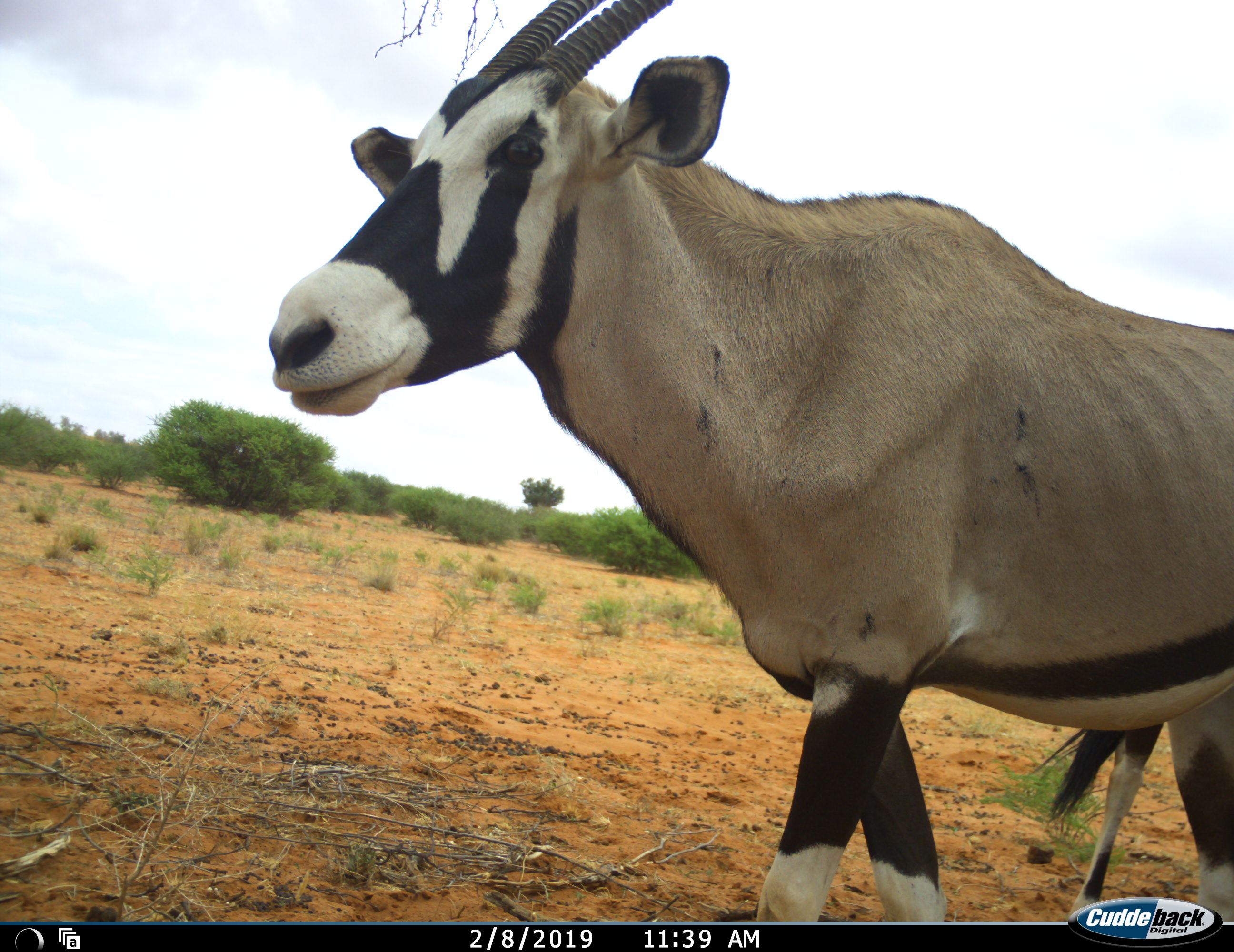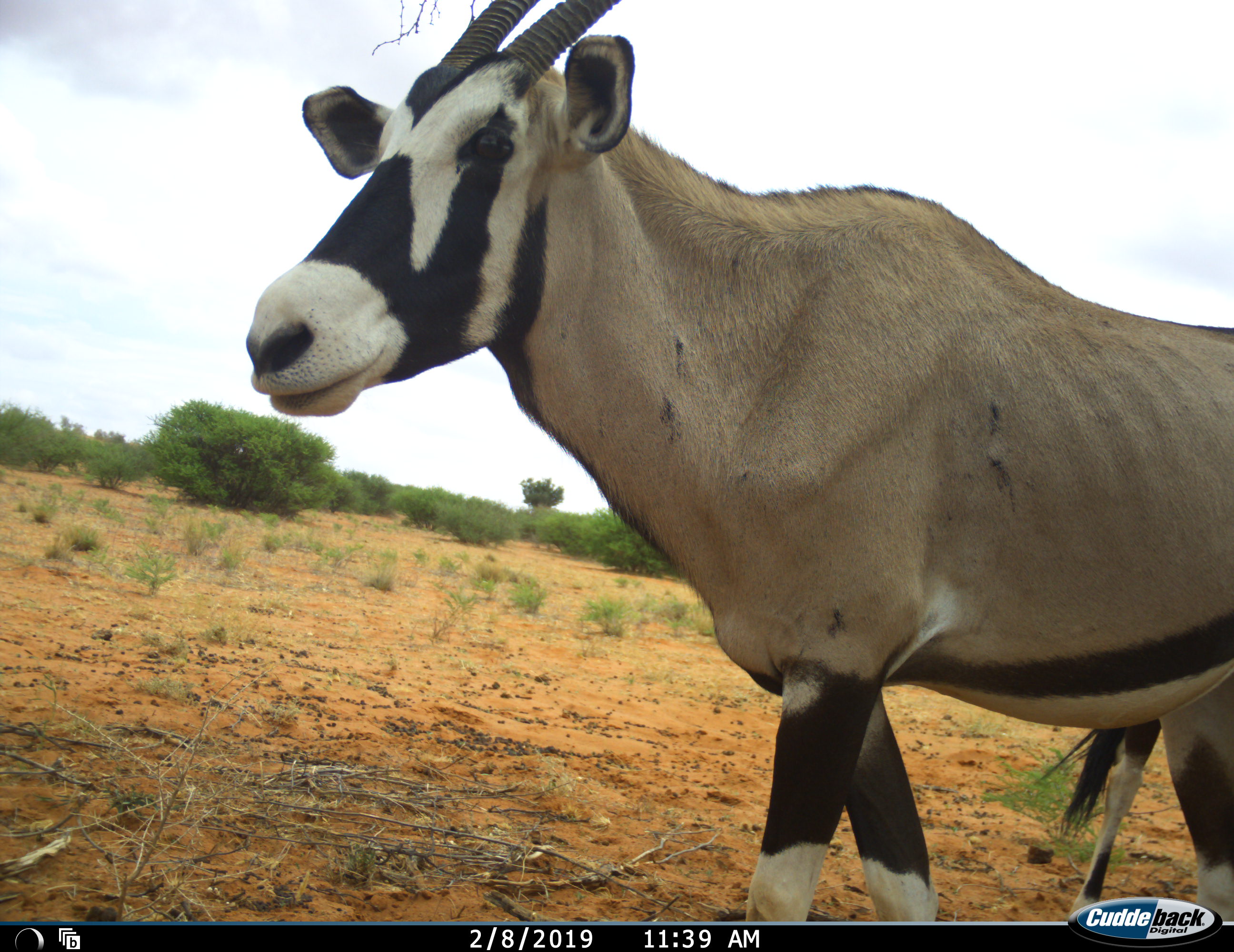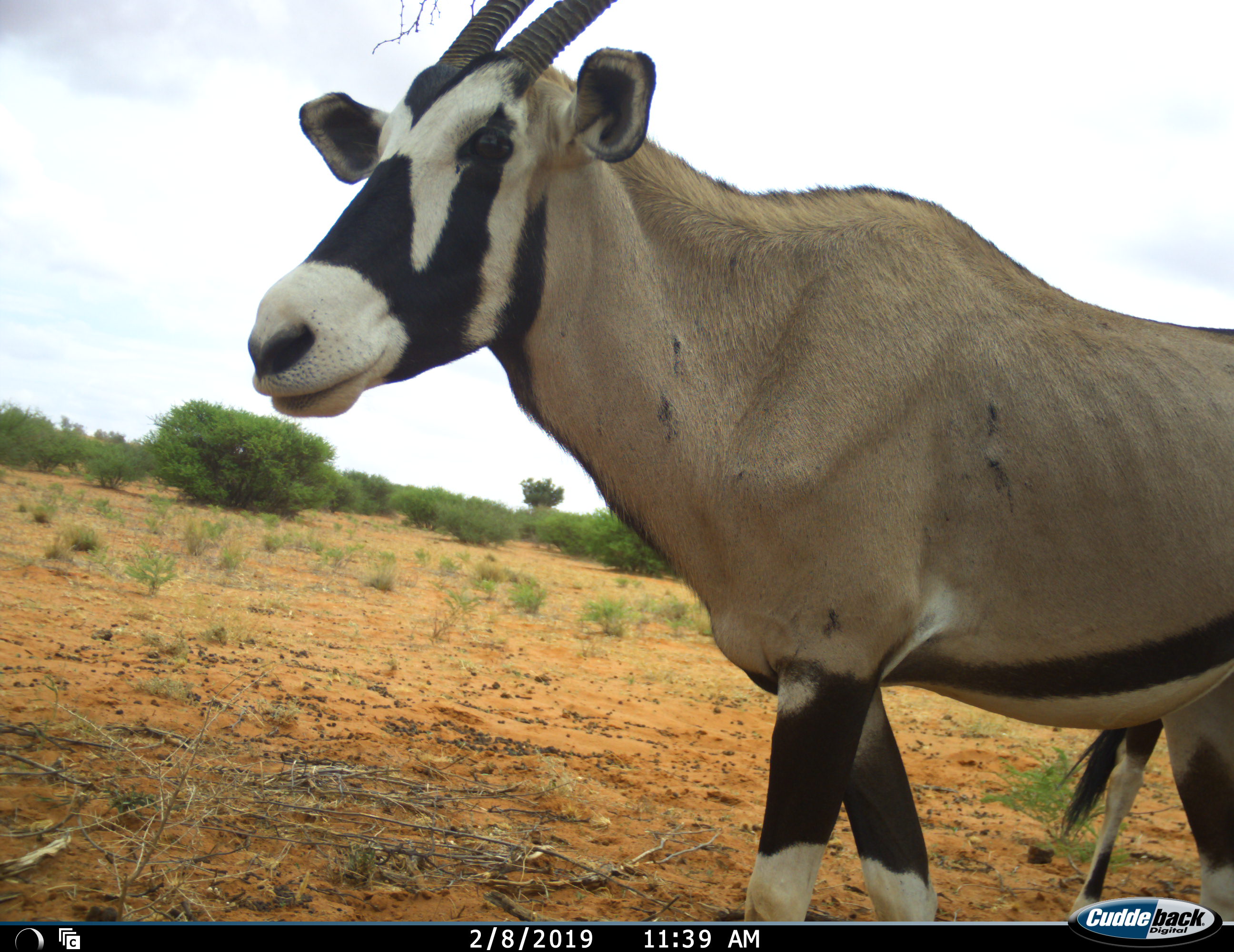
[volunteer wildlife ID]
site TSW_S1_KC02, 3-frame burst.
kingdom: Animalia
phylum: Chordata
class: Mammalia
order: Artiodactyla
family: Bovidae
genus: Oryx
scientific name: Oryx gazella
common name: gemsbok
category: oryx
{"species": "oryx (gemsbok) (Oryx gazella)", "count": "2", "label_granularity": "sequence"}